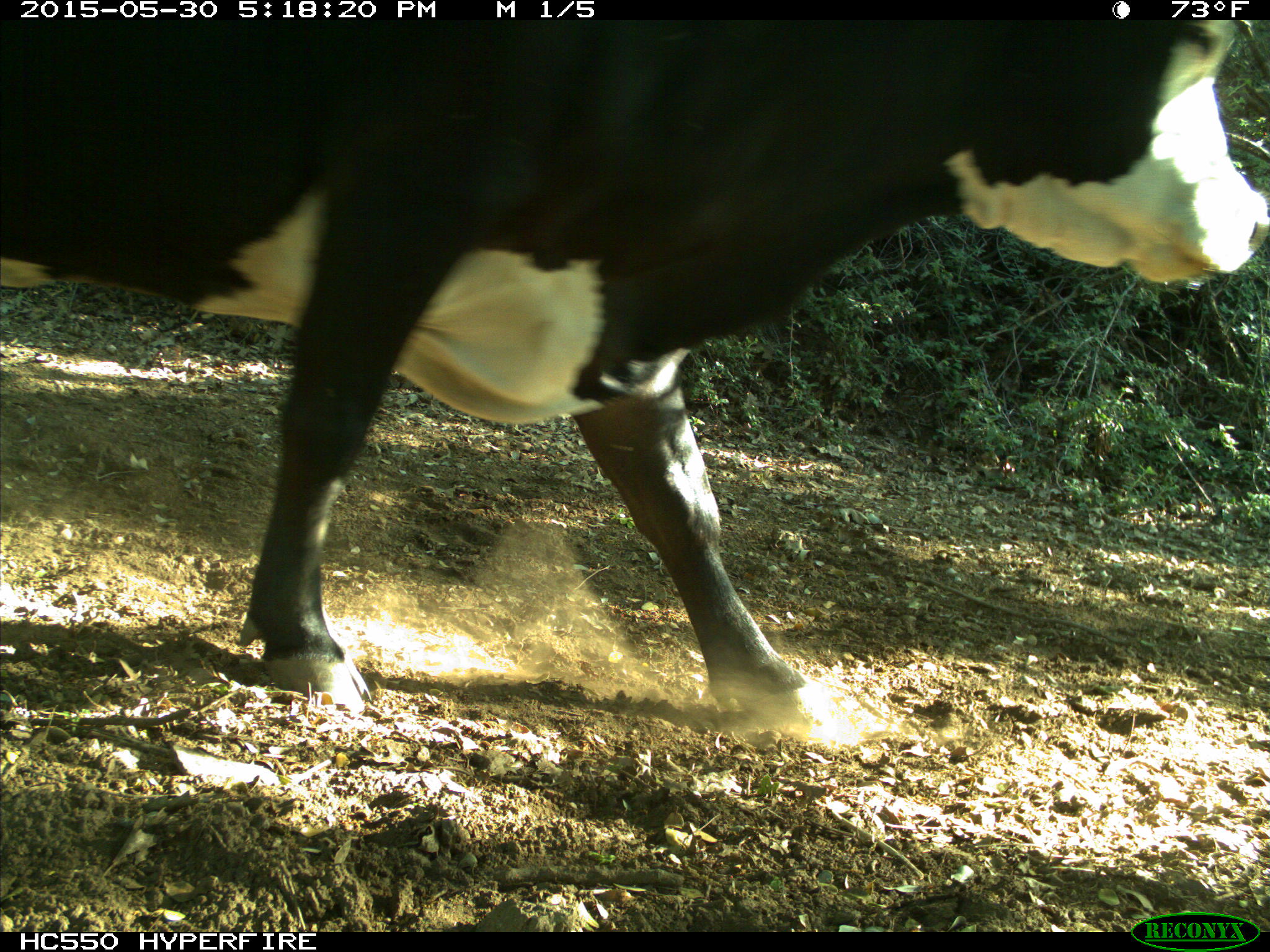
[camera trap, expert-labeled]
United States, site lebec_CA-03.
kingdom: Animalia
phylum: Chordata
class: Mammalia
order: Artiodactyla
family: Bovidae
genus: Bos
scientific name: Bos taurus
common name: domestic cow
Bos taurus (domestic cow).